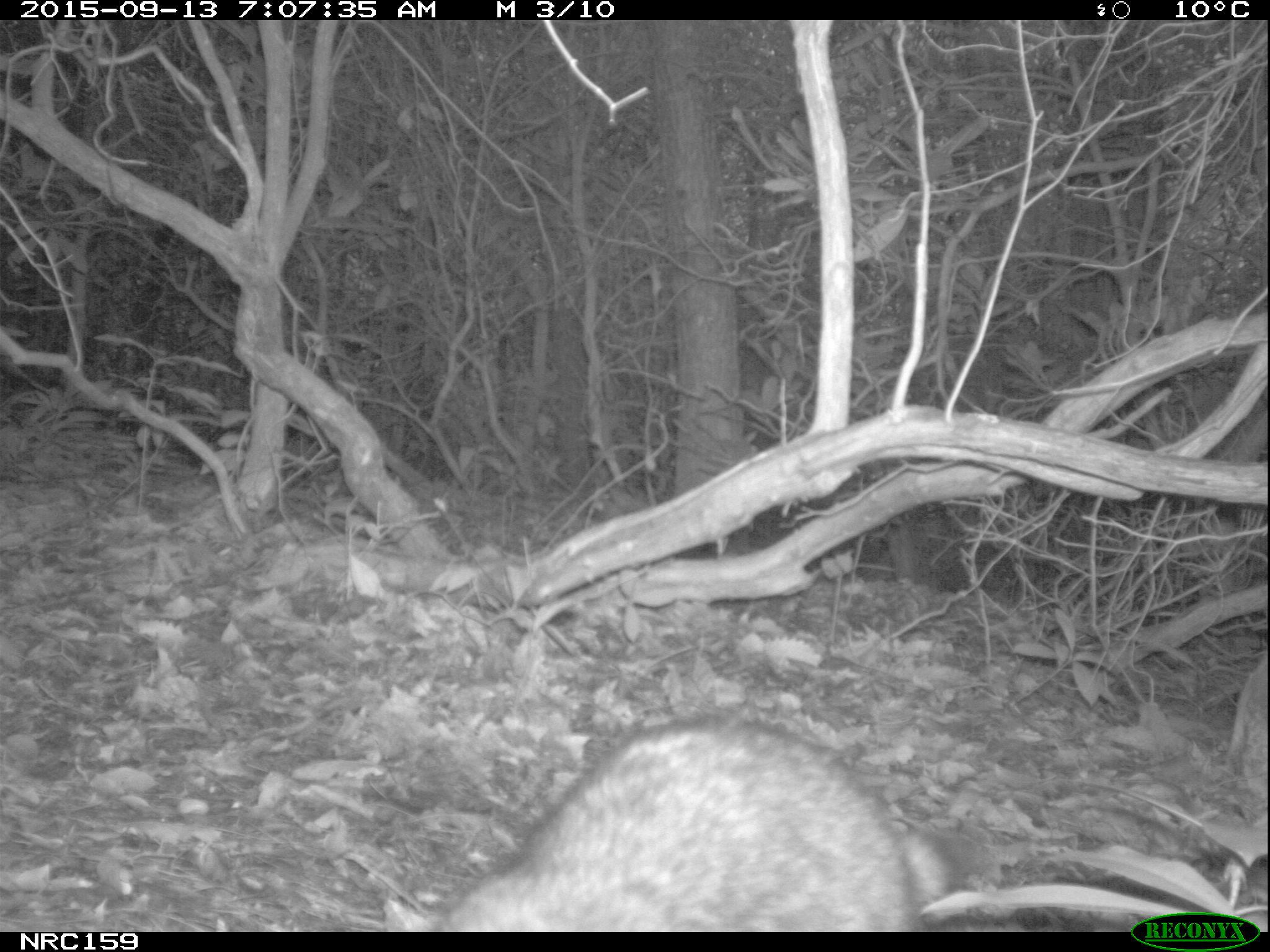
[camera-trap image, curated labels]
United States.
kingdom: Animalia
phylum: Chordata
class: Mammalia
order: Carnivora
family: Procyonidae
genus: Procyon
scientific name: Procyon lotor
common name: northern raccoon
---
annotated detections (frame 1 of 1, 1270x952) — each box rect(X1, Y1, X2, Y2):
Northern Raccoon: rect(380, 717, 977, 932)